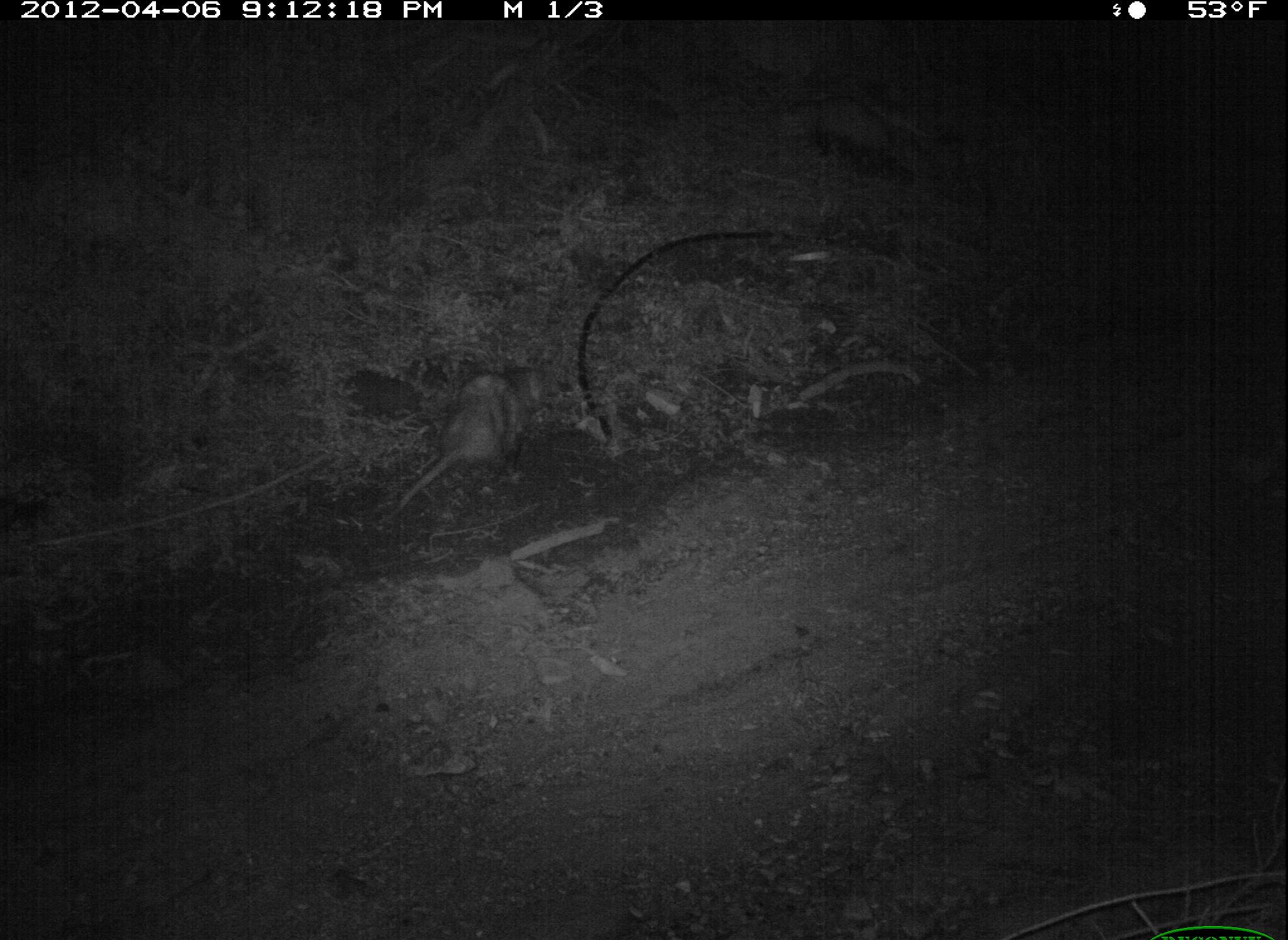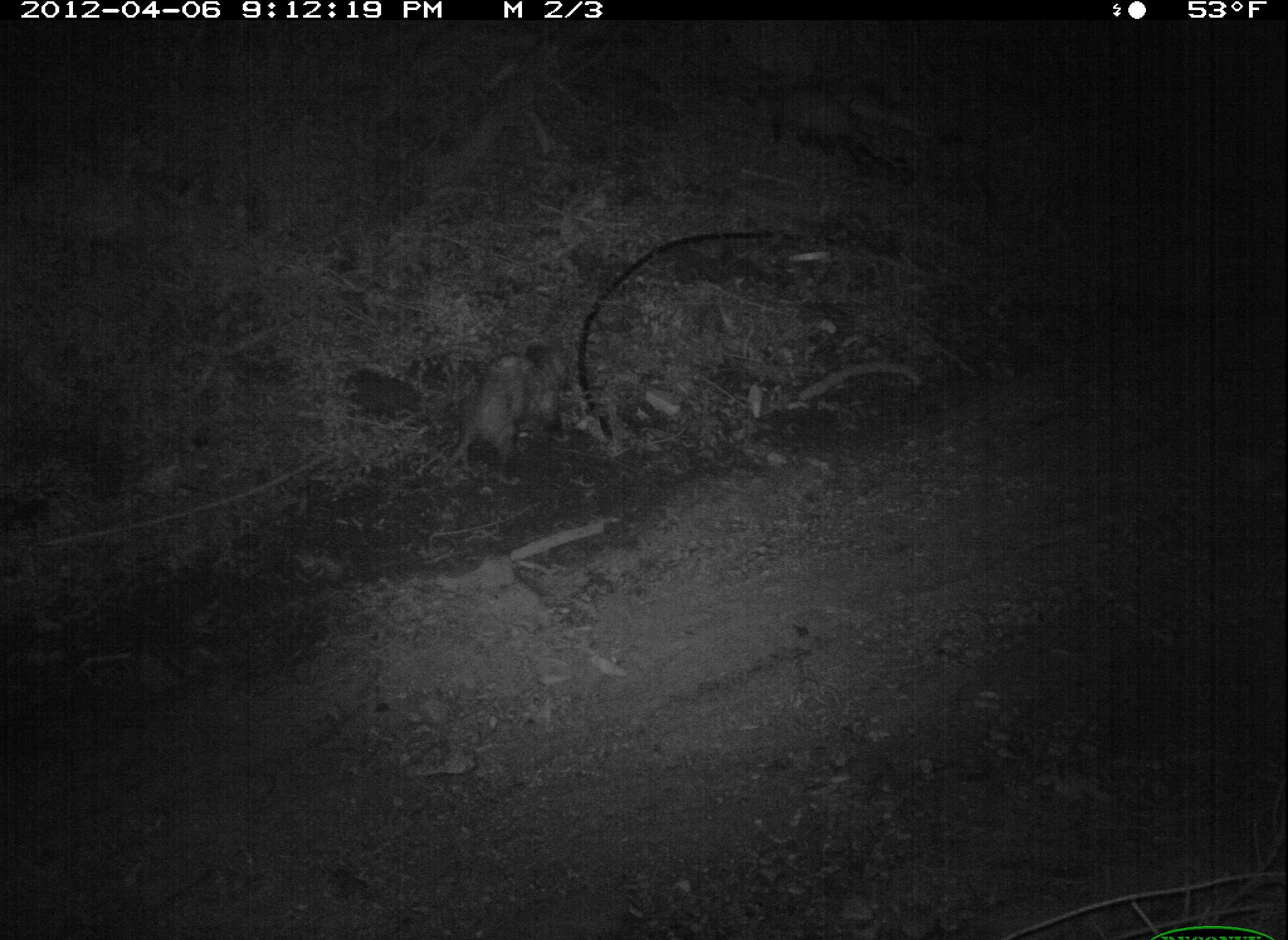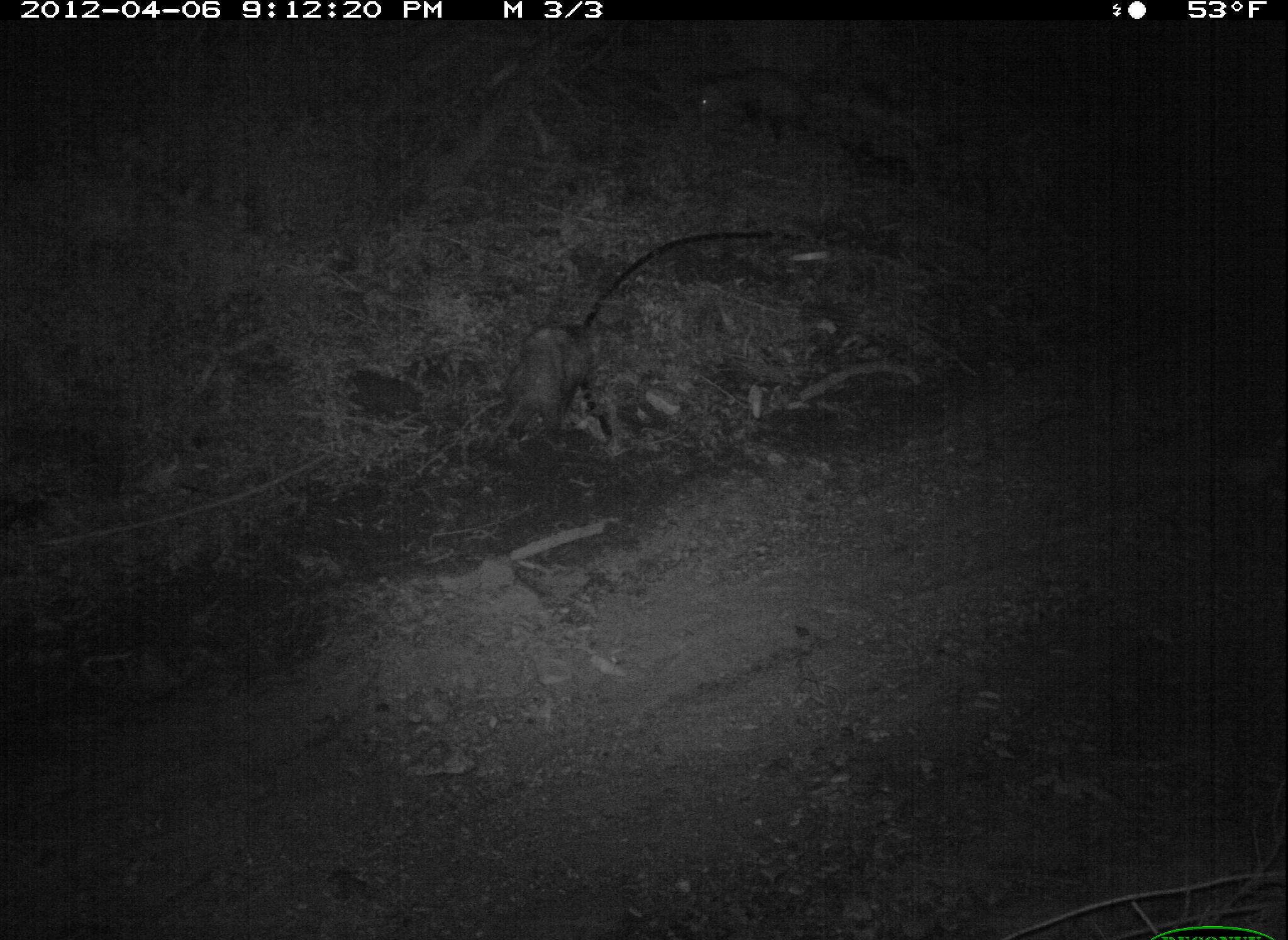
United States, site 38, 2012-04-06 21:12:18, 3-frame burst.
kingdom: Animalia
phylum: Chordata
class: Mammalia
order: Didelphimorphia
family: Didelphidae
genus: Didelphis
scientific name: Didelphis virginiana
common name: virginia opossum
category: opossum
Opossum (virginia opossum) (Didelphis virginiana).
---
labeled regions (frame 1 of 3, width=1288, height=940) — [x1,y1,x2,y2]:
opossum: [372,346,557,533]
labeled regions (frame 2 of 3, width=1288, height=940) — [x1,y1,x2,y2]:
opossum: [411,322,612,512]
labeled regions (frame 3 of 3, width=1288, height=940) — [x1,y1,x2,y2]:
opossum: [469,287,641,463]; [687,61,853,150]